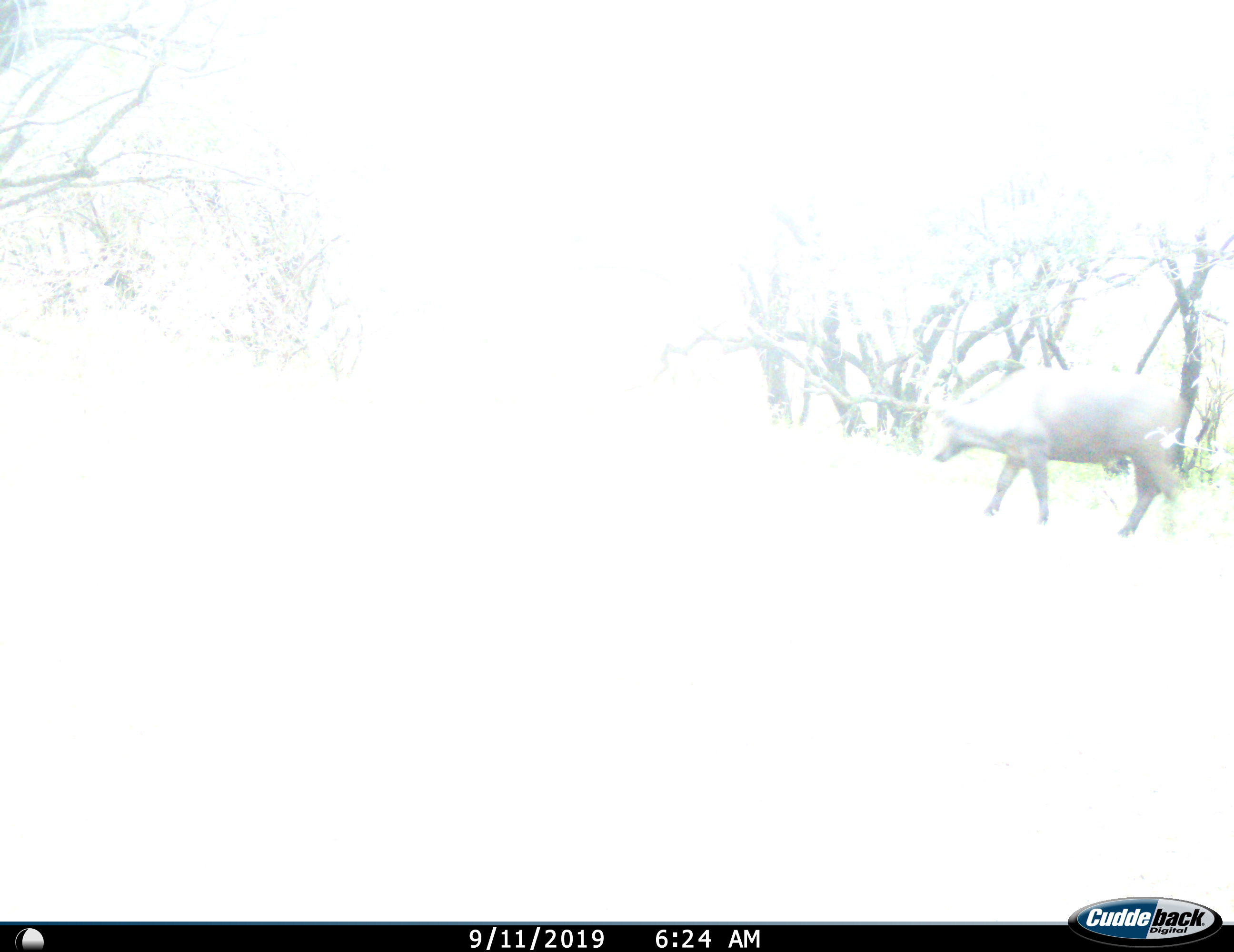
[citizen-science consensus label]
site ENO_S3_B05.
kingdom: Animalia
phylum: Chordata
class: Mammalia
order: Artiodactyla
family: Bovidae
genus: Syncerus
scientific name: Syncerus caffer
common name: african buffalo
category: buffalo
Buffalo (african buffalo) (Syncerus caffer), count 1. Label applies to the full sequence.